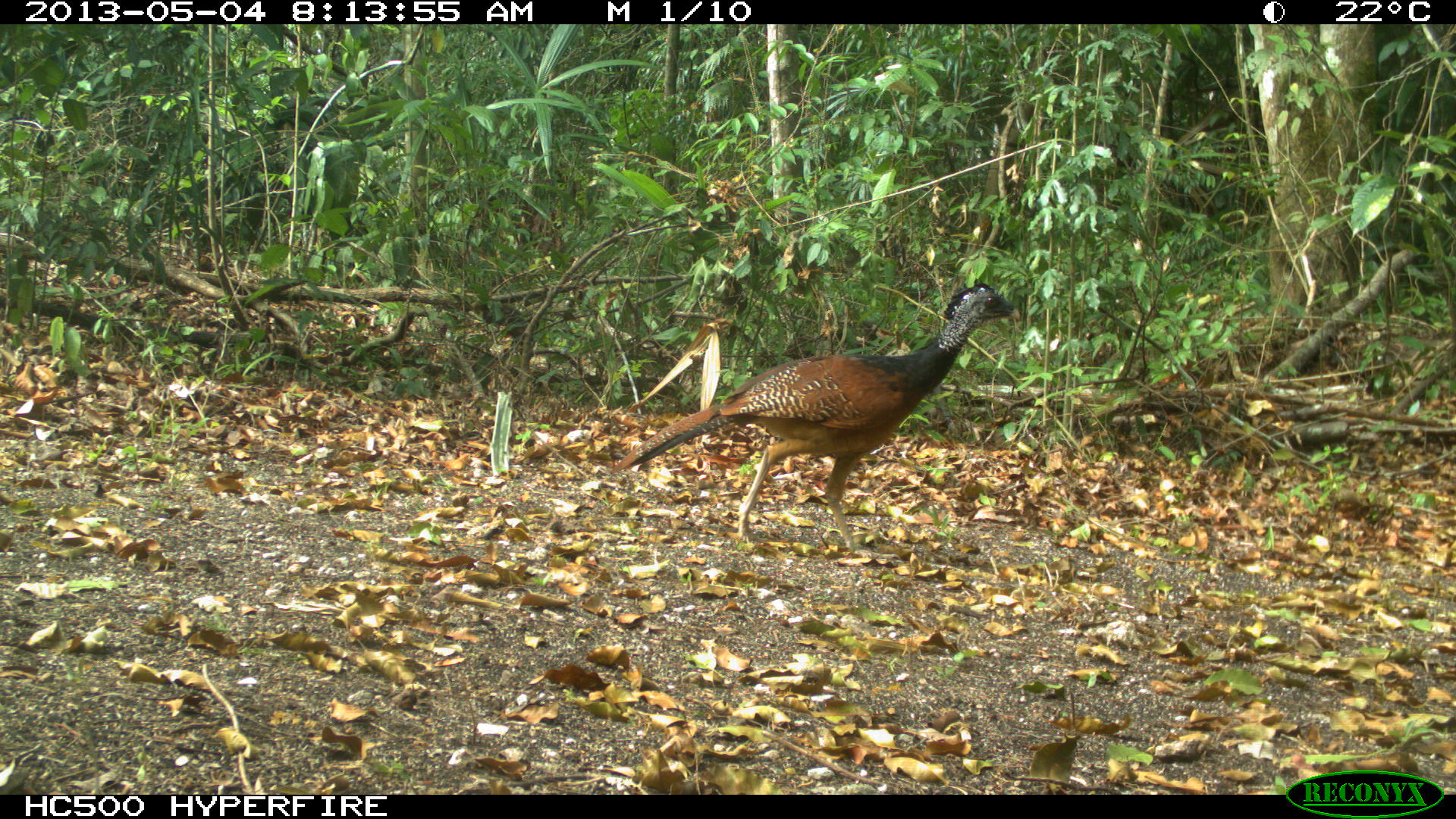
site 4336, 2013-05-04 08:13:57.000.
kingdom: Animalia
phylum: Chordata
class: Aves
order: Galliformes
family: Cracidae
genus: Crax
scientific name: Crax rubra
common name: great curassow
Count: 1.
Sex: female.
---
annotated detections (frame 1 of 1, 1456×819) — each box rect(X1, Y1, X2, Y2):
crax rubra: rect(609, 278, 1018, 557)